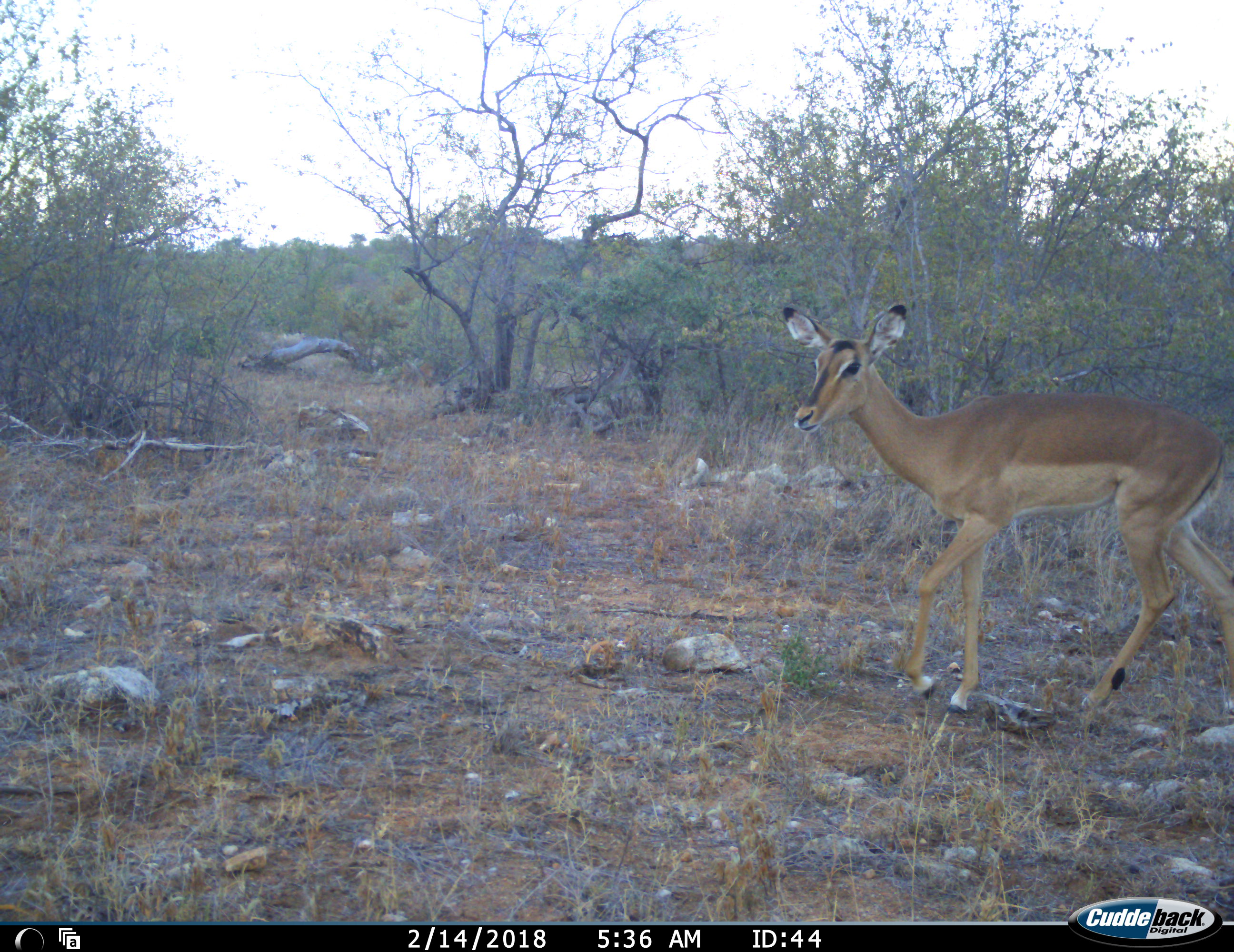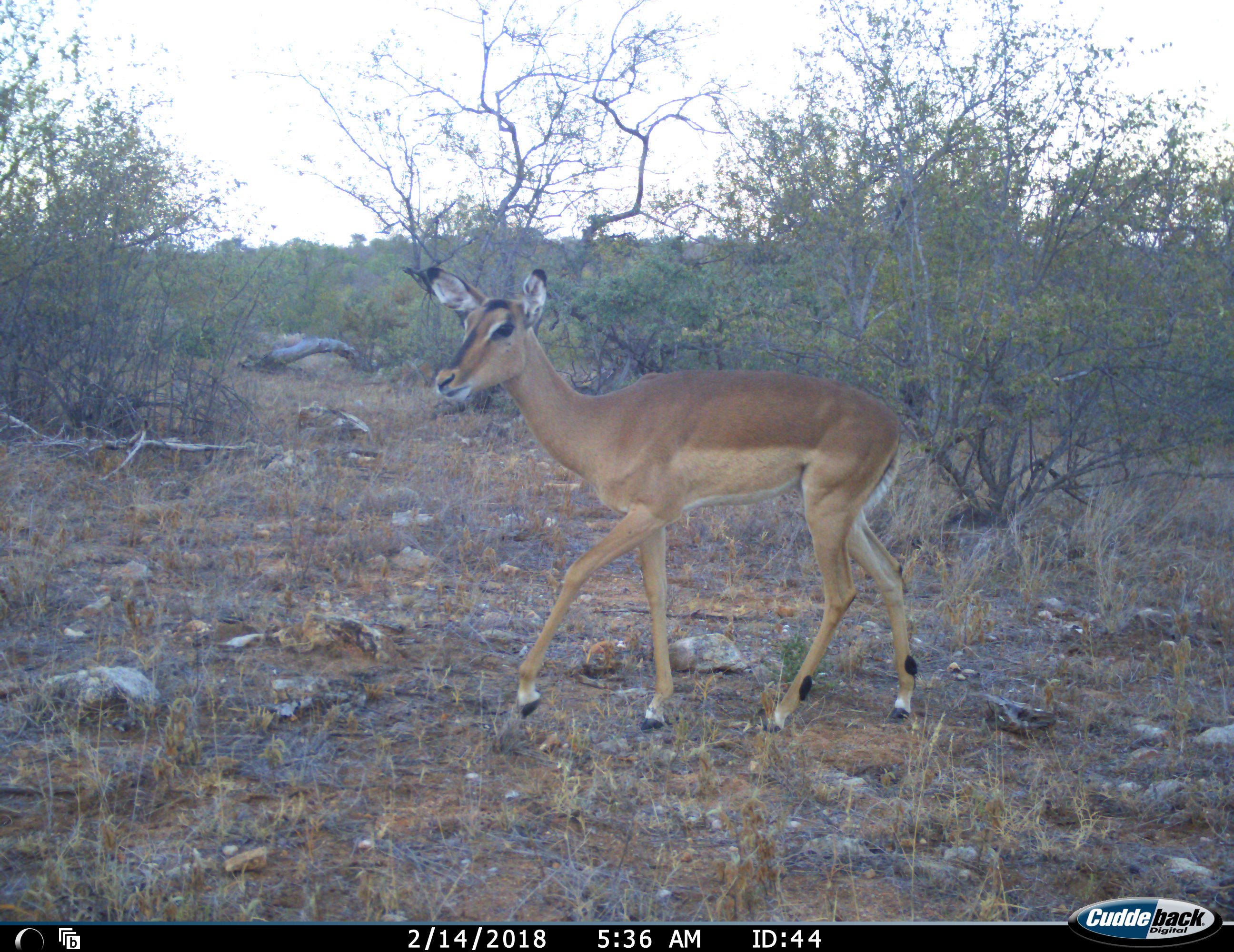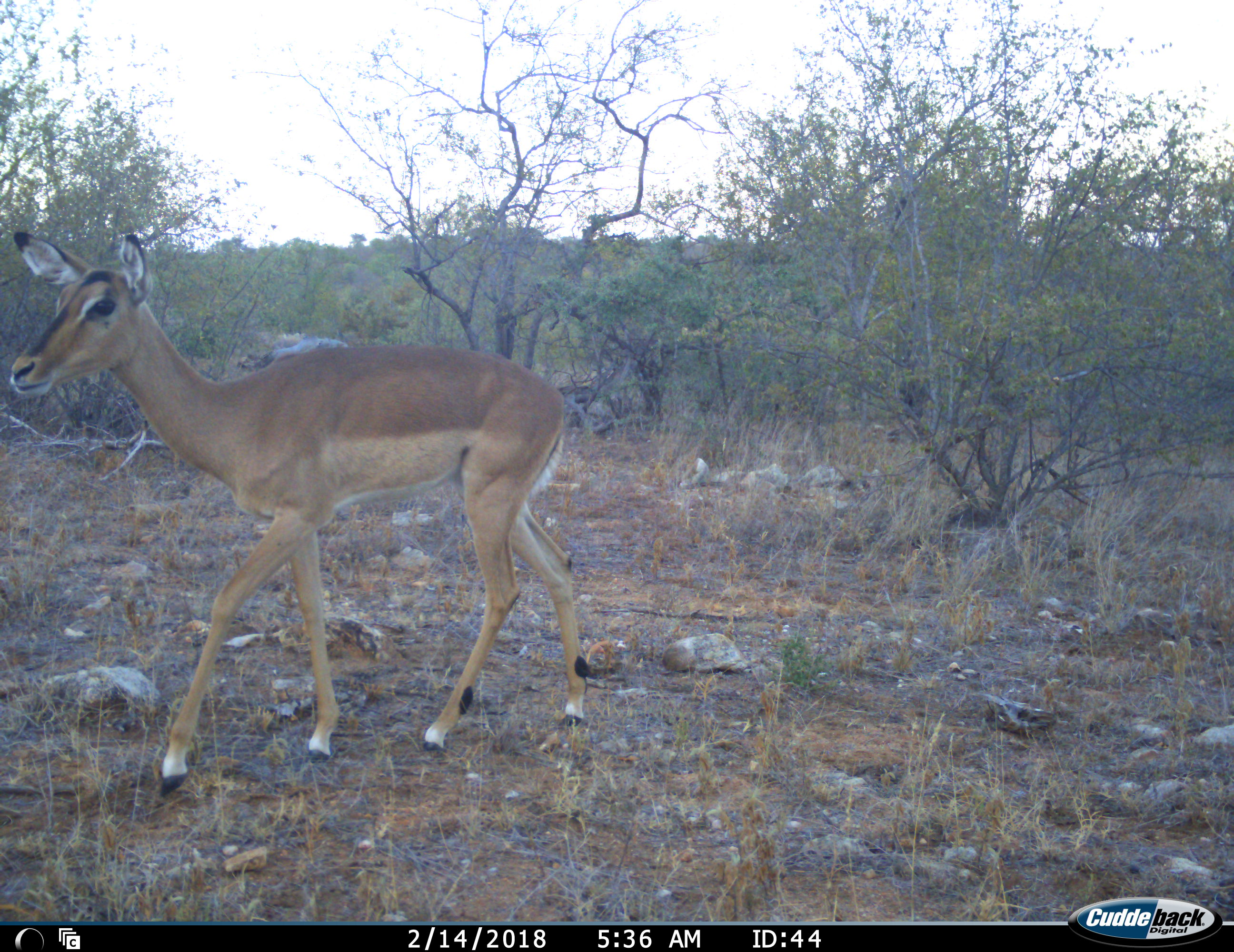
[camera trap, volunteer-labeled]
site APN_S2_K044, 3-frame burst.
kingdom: Animalia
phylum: Chordata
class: Mammalia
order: Artiodactyla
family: Bovidae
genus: Aepyceros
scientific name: Aepyceros melampus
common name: impala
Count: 1.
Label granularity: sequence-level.